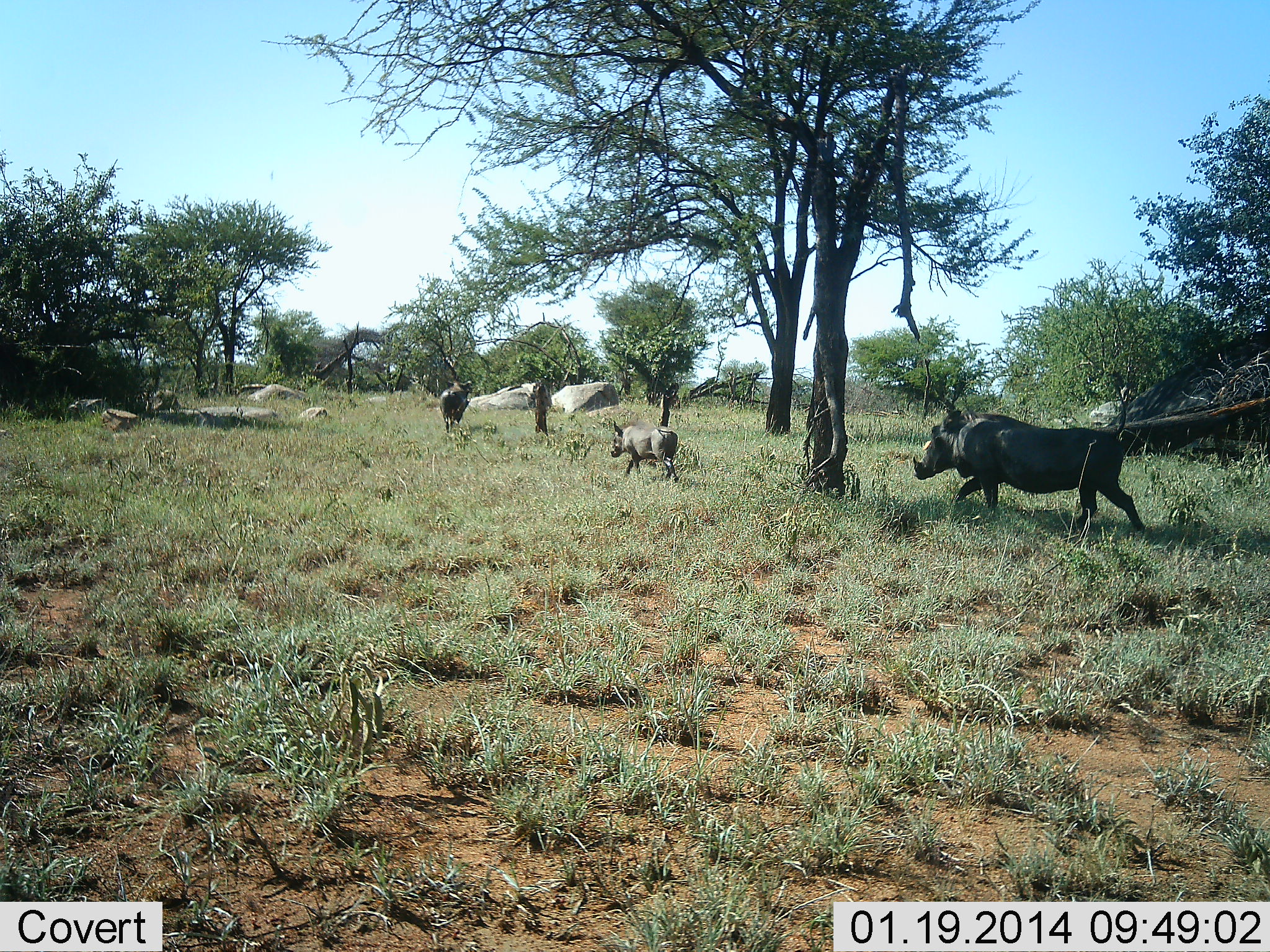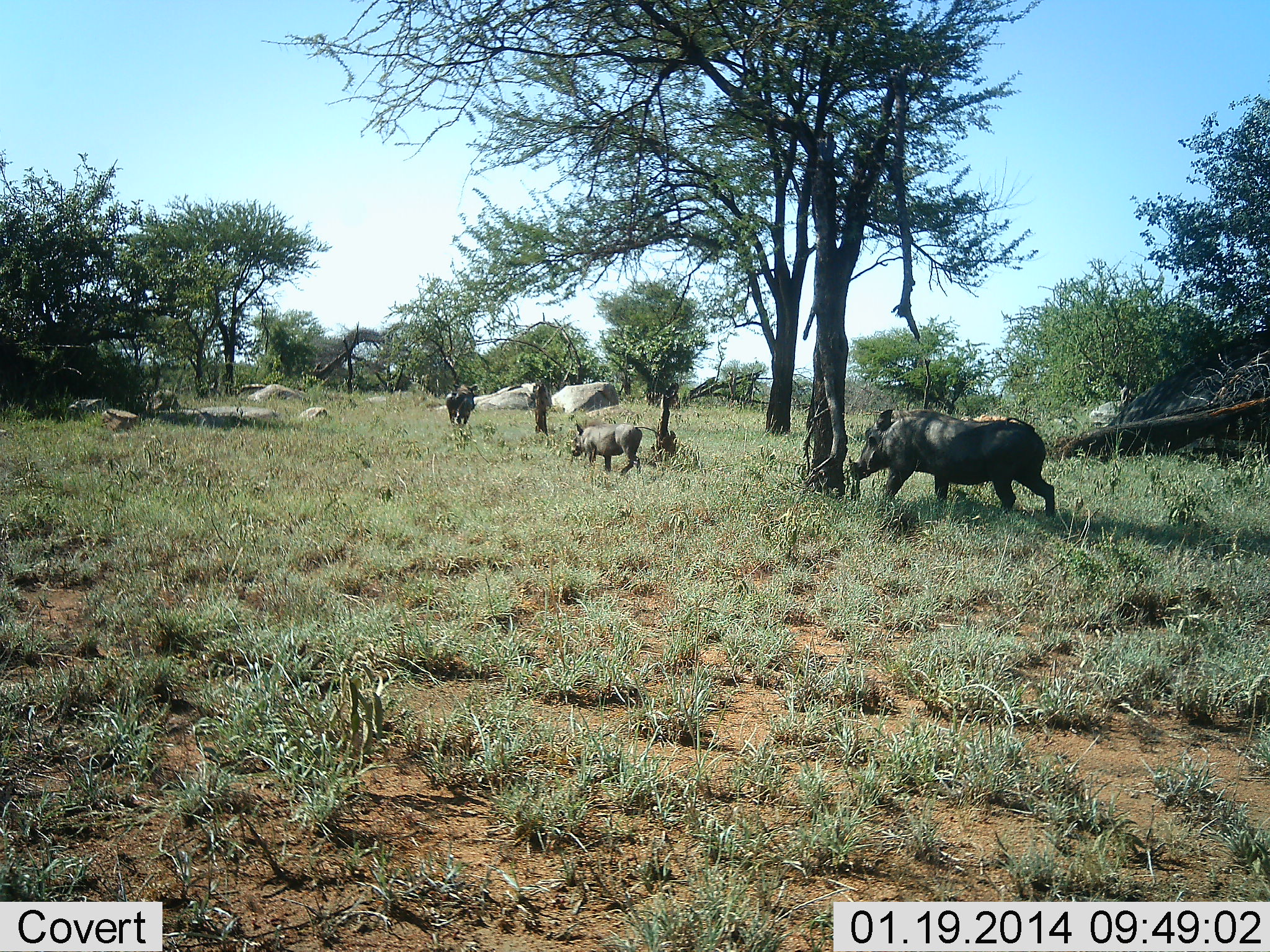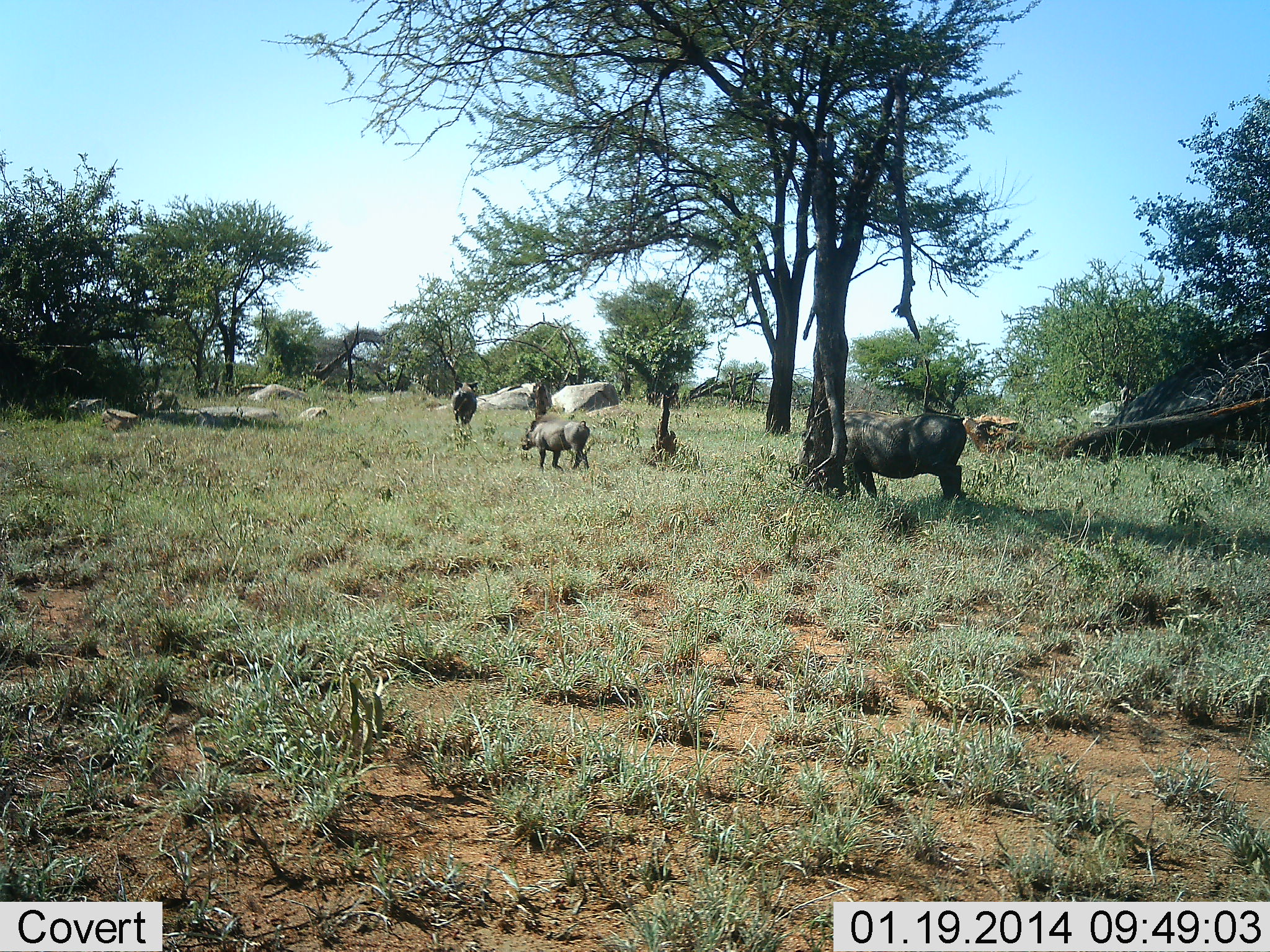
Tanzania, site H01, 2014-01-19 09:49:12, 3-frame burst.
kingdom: Animalia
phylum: Chordata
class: Mammalia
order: Artiodactyla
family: Suidae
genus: Phacochoerus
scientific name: Phacochoerus africanus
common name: warthog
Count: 3.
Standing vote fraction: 10%.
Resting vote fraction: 0%.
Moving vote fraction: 100%.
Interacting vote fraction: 0%.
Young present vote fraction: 30%.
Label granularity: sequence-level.